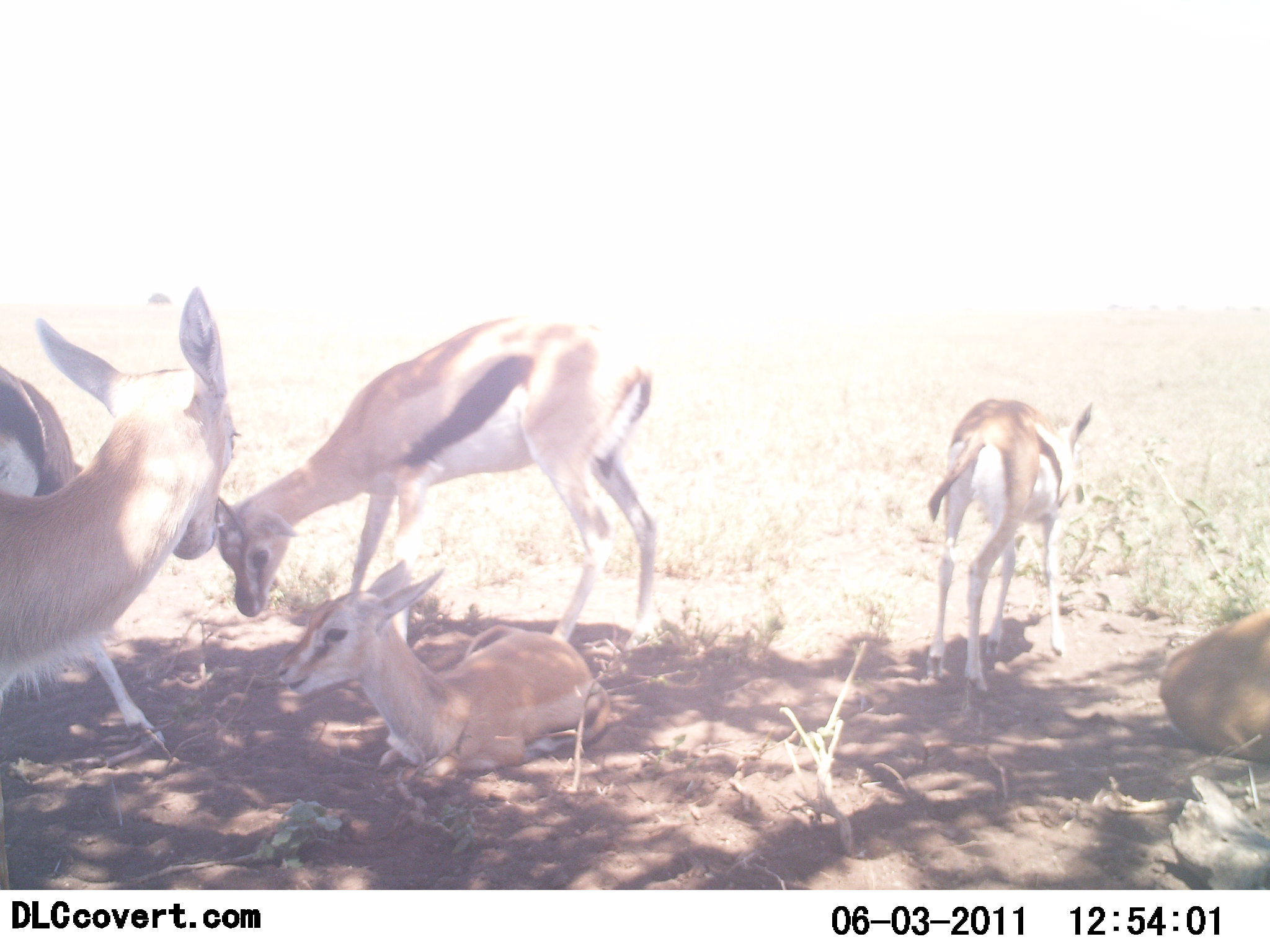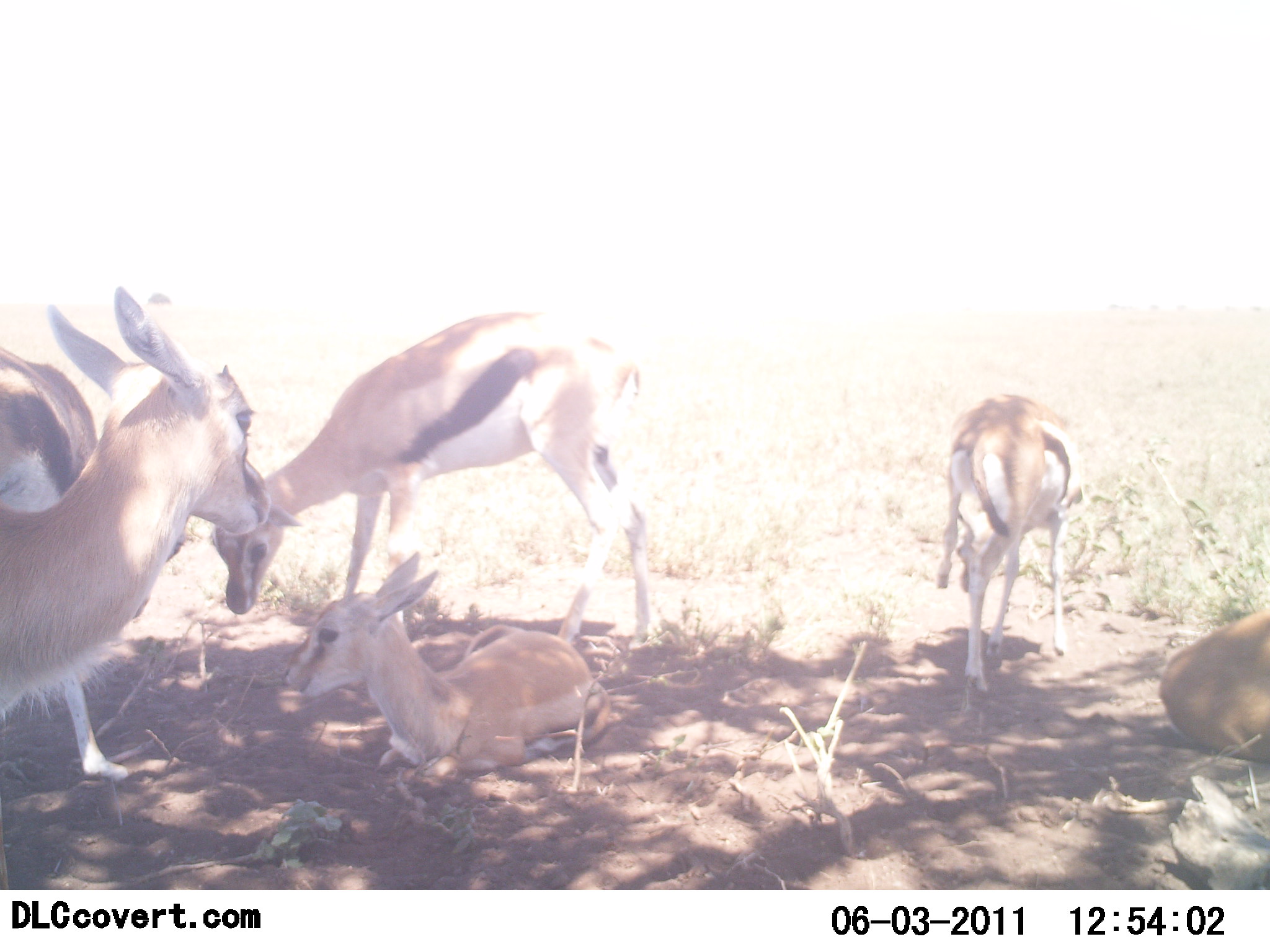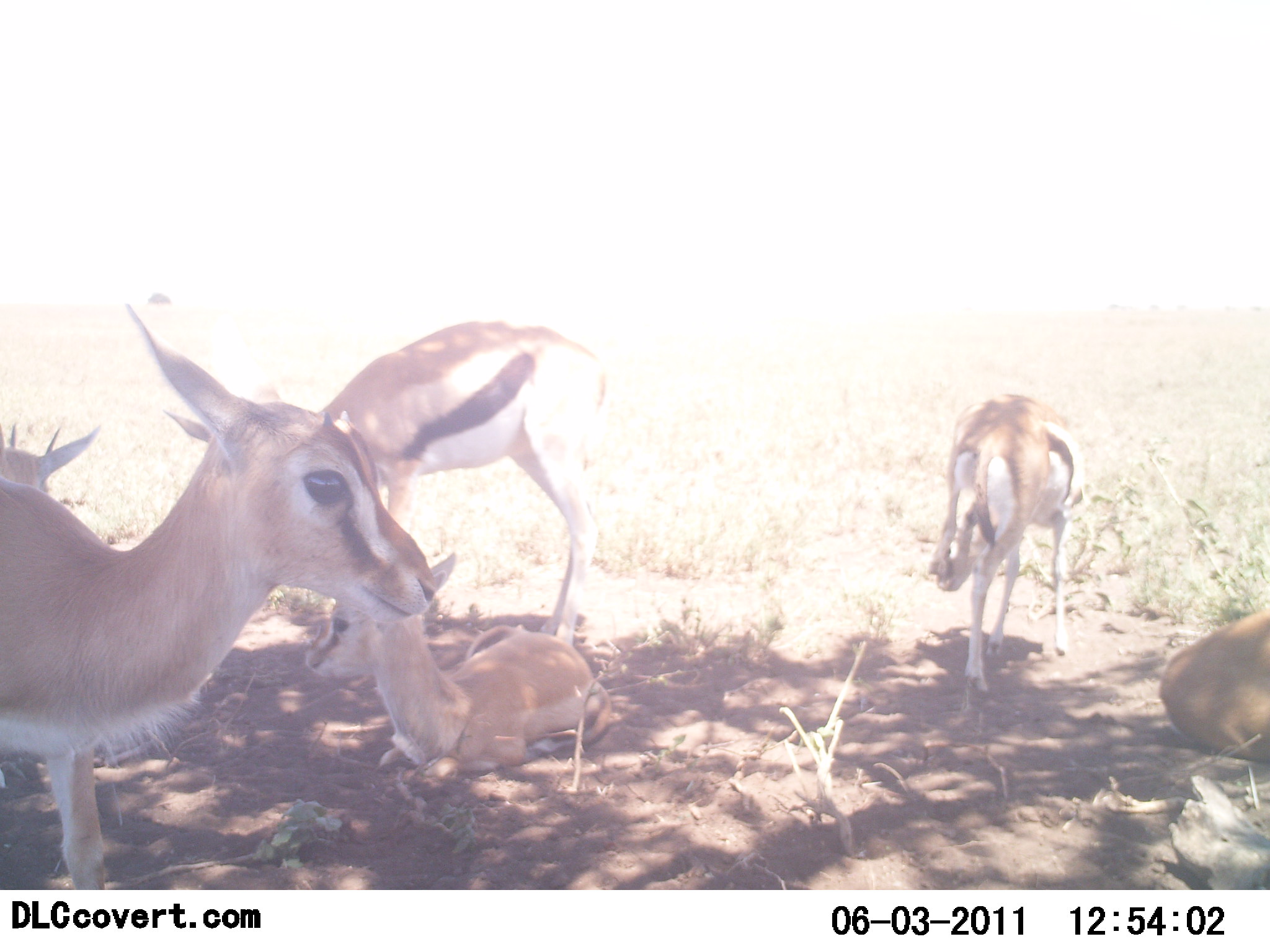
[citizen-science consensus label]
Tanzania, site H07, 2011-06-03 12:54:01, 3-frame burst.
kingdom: Animalia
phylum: Chordata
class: Mammalia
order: Artiodactyla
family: Bovidae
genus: Eudorcas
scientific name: Eudorcas thomsonii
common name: thomson's gazelle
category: gazellethomsons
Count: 6.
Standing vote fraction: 70%.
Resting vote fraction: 80%.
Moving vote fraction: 20%.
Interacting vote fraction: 10%.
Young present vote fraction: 10%.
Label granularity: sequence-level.